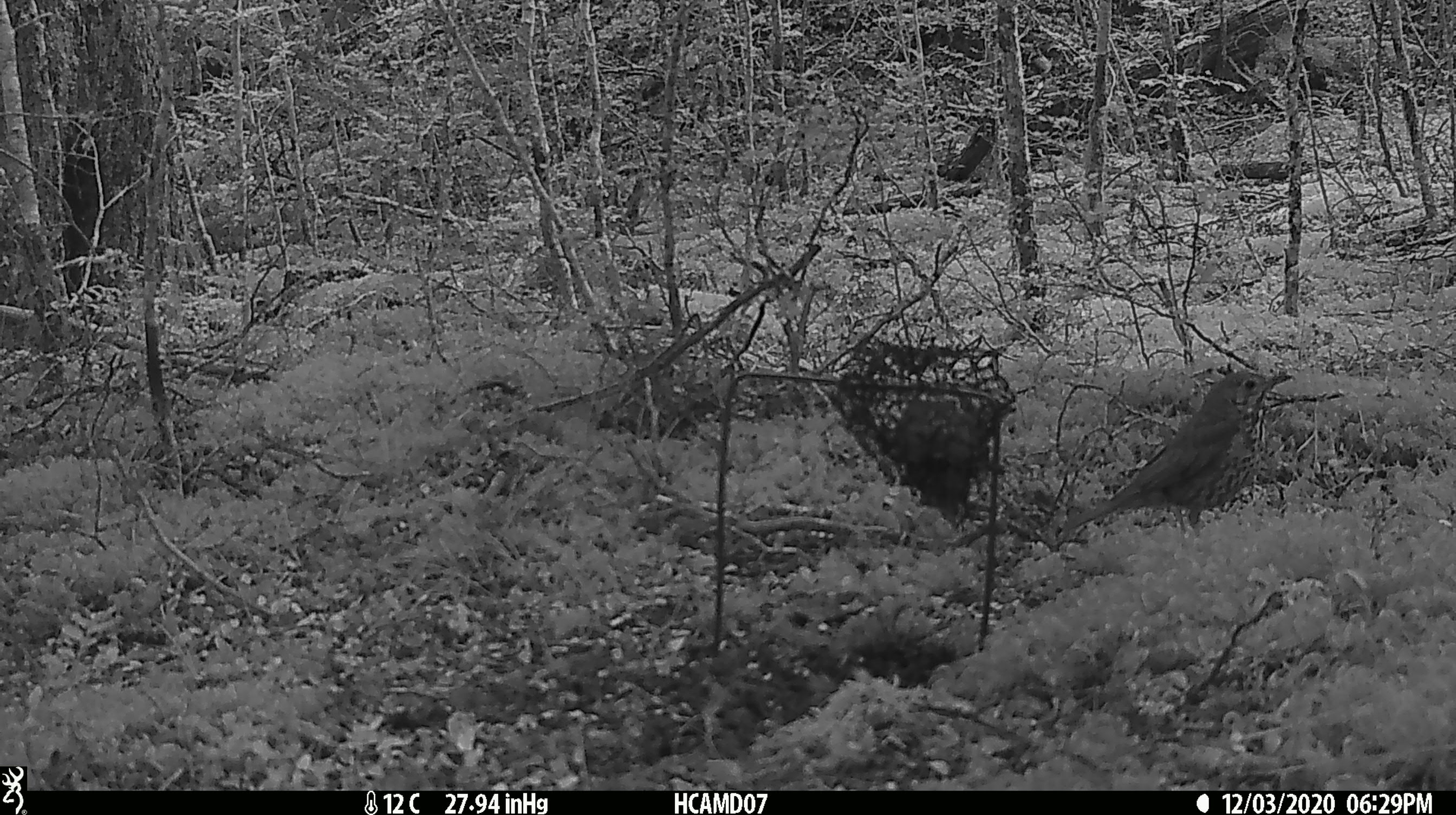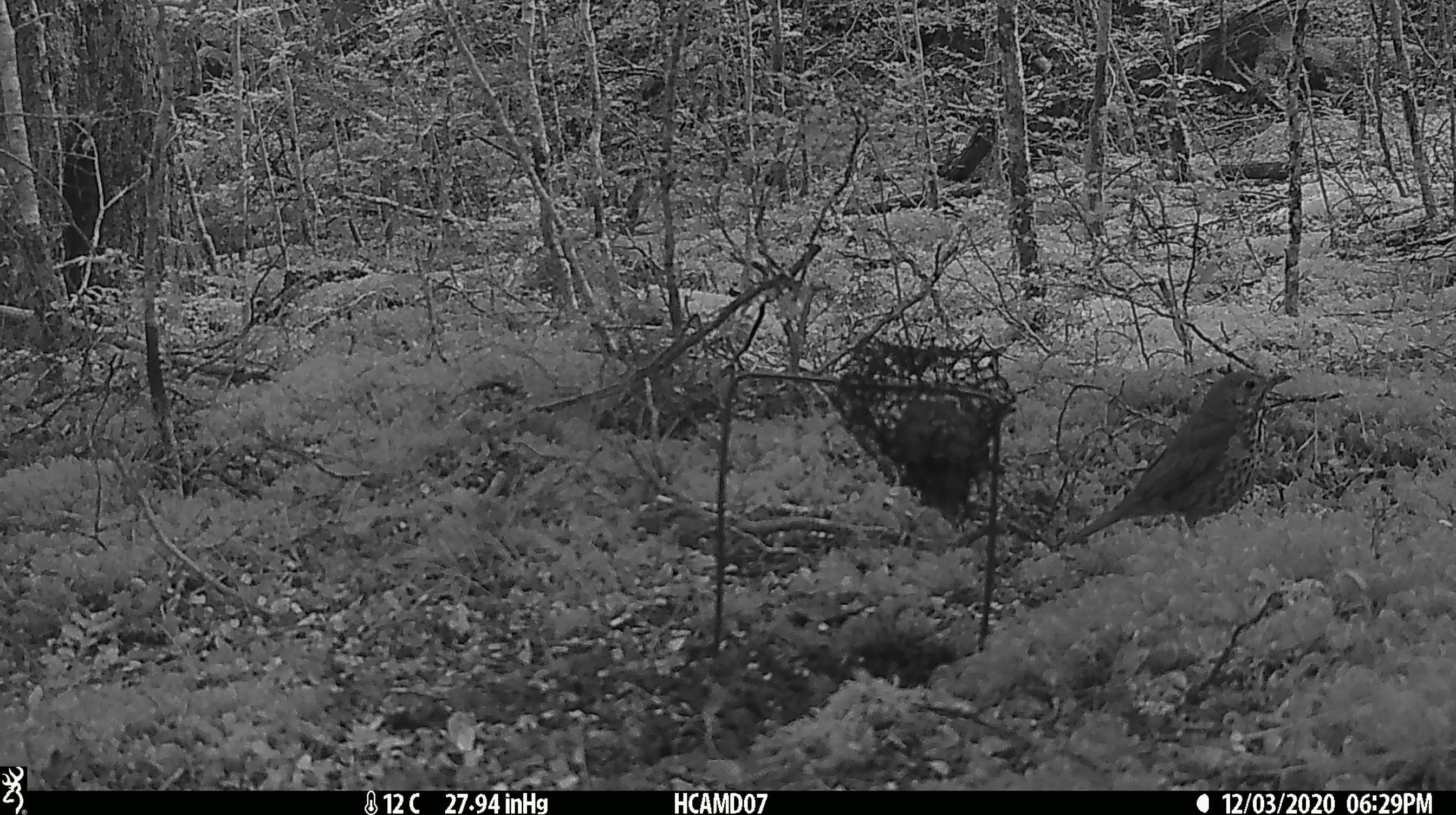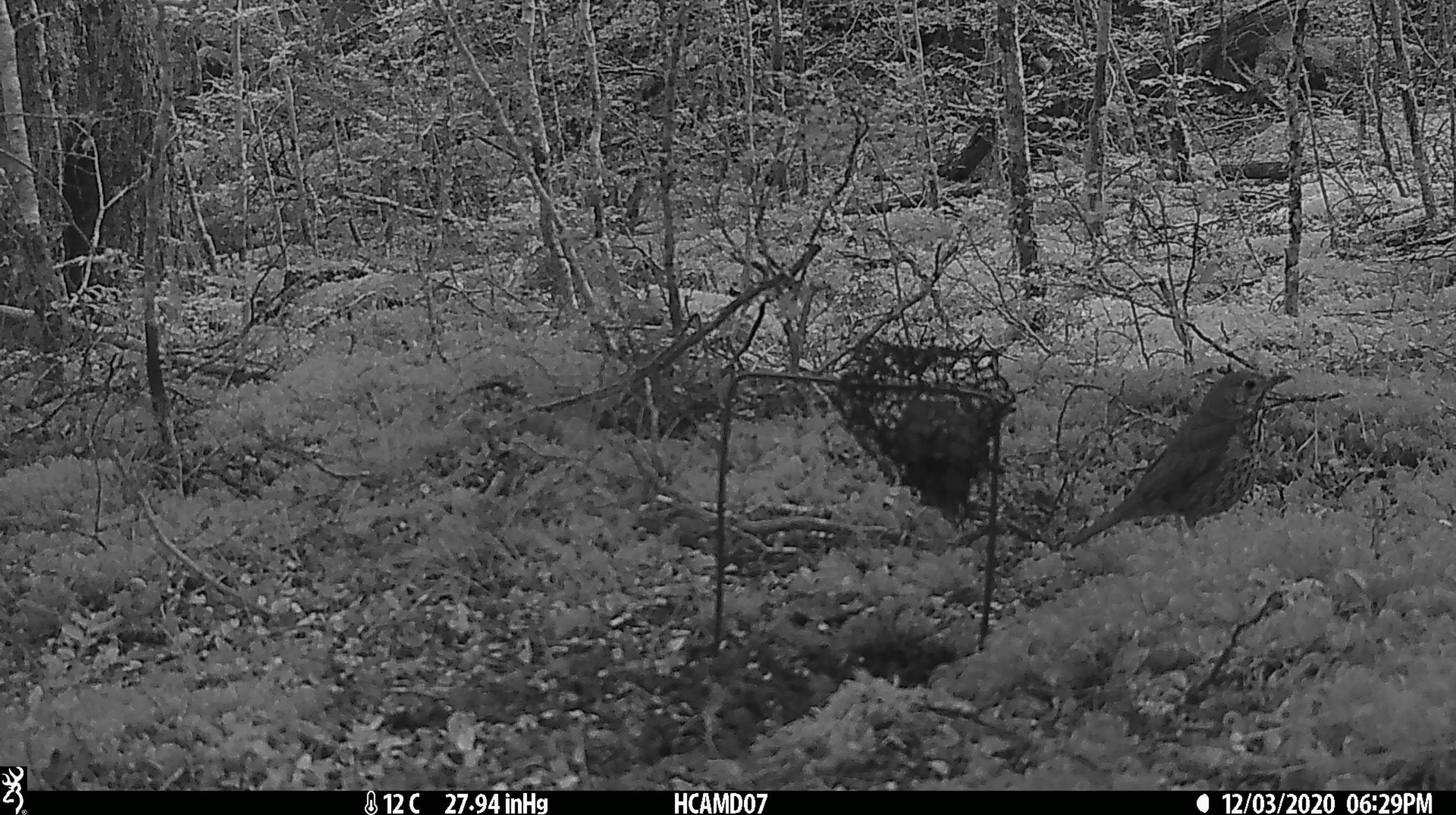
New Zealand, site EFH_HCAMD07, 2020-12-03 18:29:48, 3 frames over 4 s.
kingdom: Animalia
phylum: Chordata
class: Aves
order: Passeriformes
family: Turdidae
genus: Turdus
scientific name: Turdus philomelos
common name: song thrush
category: thrush